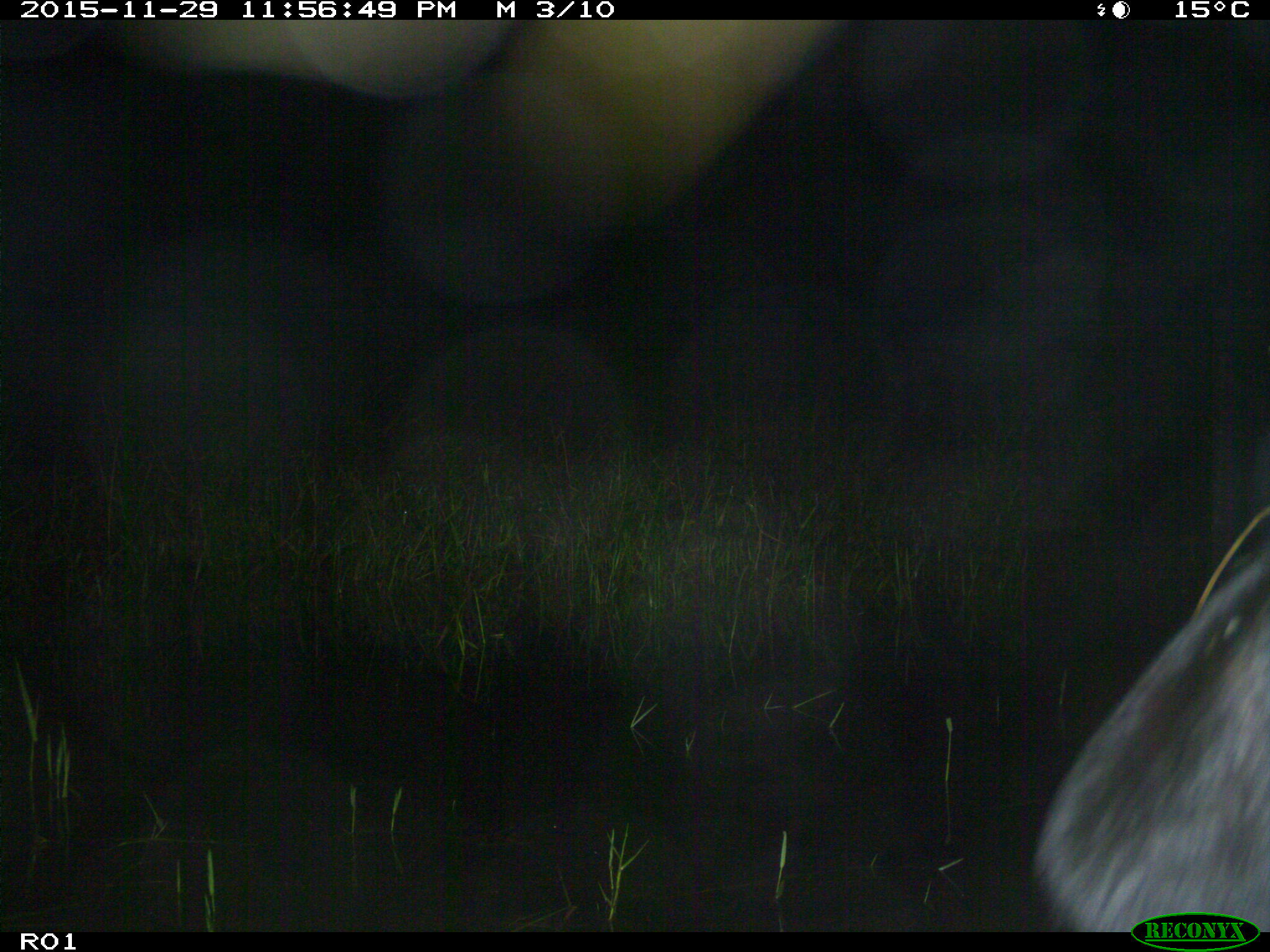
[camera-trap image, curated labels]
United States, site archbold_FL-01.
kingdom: Animalia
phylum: Chordata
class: Mammalia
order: Artiodactyla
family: Bovidae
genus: Bos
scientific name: Bos taurus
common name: domestic cow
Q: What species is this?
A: Bos taurus (domestic cow).